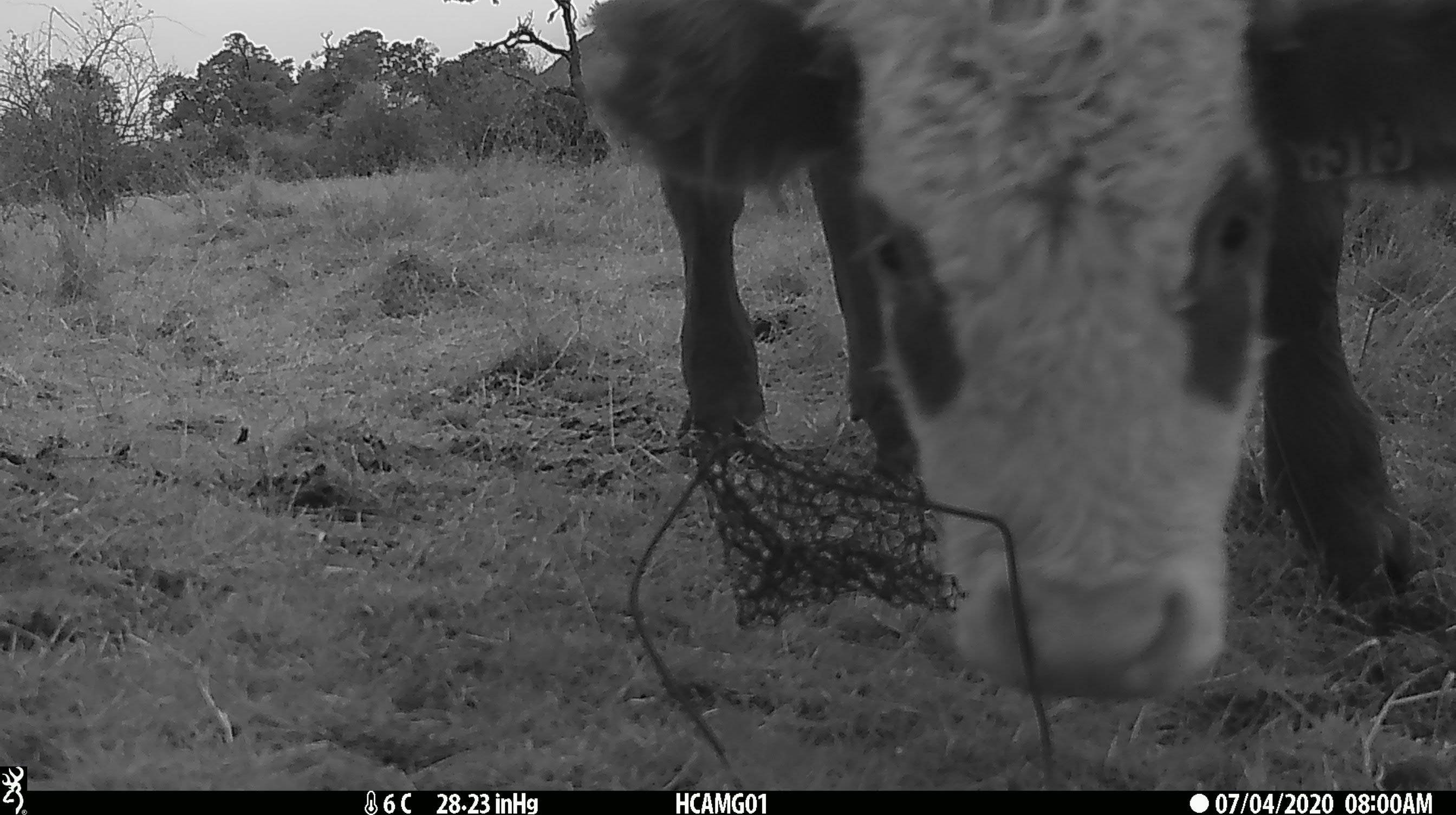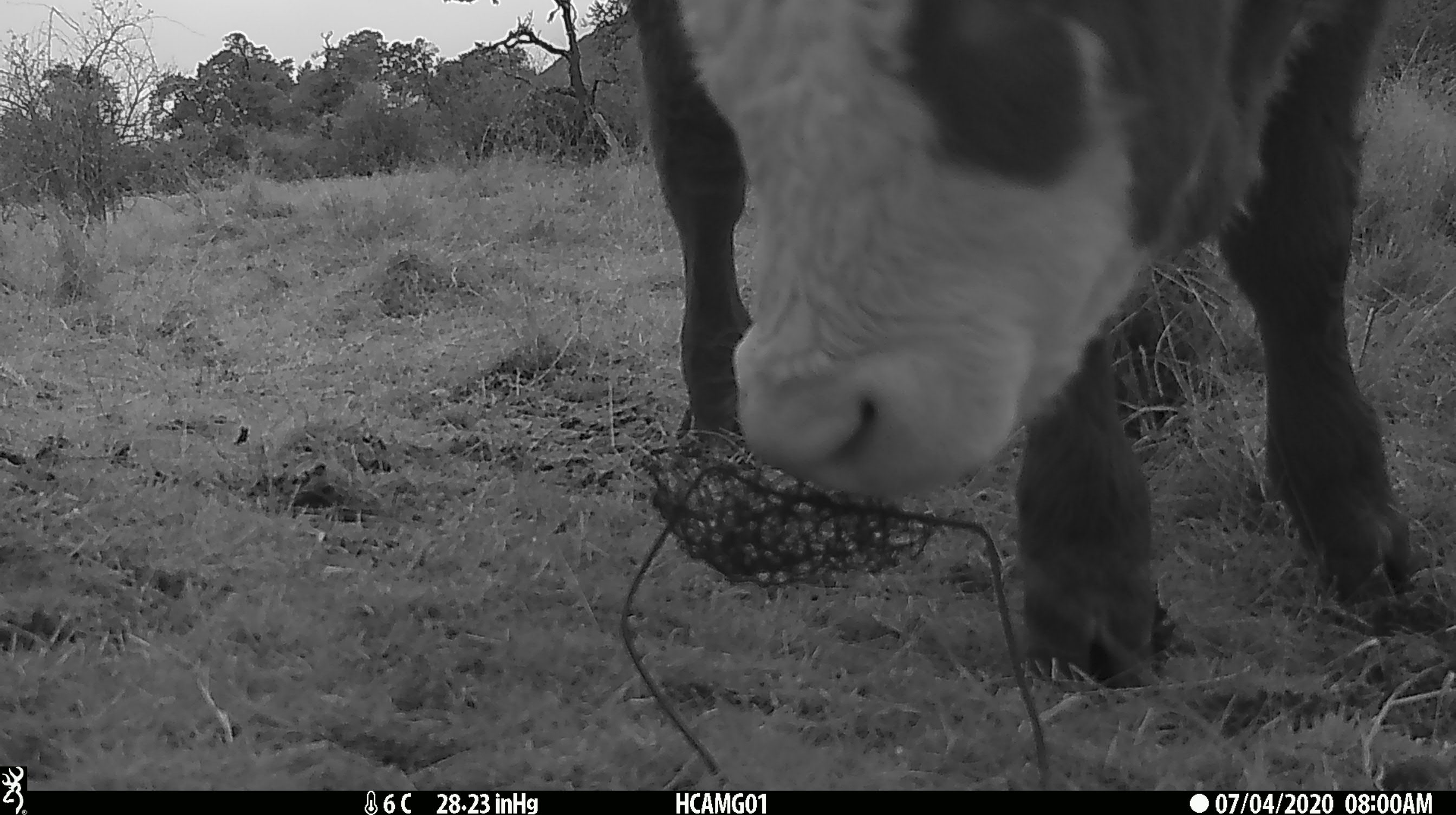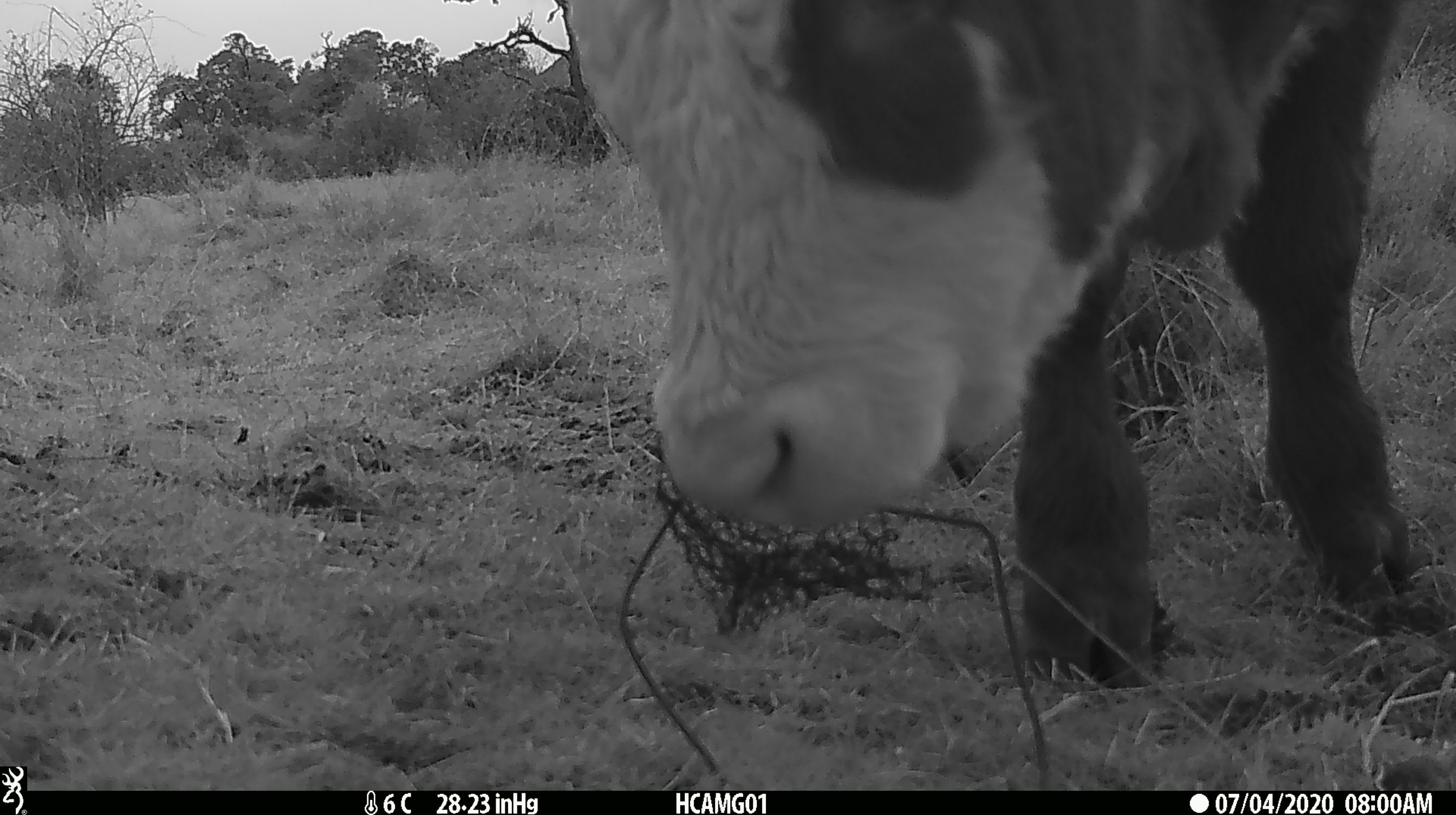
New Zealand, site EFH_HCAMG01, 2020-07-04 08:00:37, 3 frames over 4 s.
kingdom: Animalia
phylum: Chordata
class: Mammalia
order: Artiodactyla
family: Bovidae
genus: Bos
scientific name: Bos taurus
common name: domestic cow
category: cow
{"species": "cow (domestic cow) (Bos taurus)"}